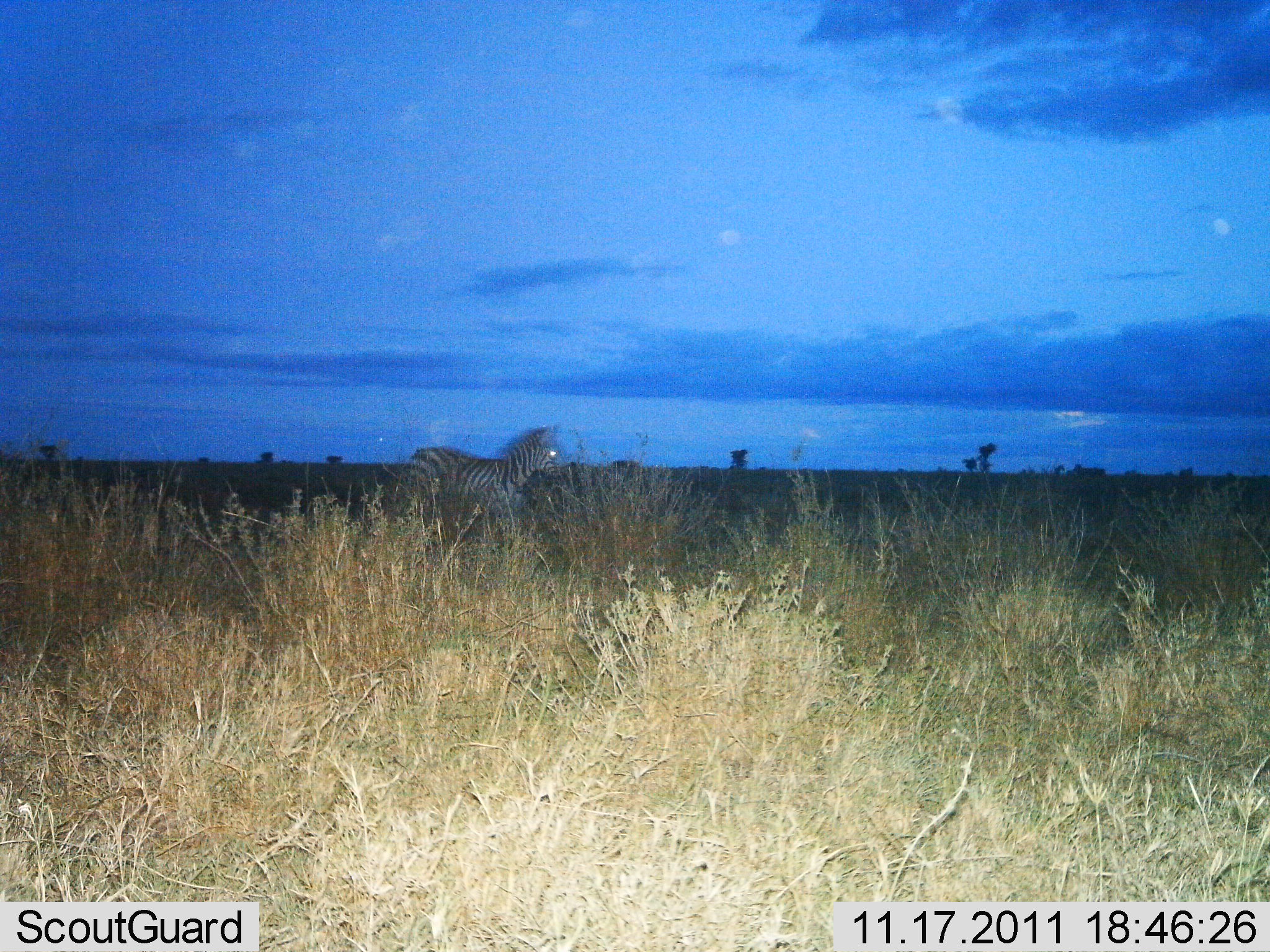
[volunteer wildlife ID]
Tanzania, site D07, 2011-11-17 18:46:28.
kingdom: Animalia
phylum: Chordata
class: Mammalia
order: Perissodactyla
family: Equidae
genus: Equus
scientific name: Equus quagga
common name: plains zebra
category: zebra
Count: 1.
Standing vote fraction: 55%.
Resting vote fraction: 0%.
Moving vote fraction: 45%.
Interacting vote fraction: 0%.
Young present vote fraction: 0%.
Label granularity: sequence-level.